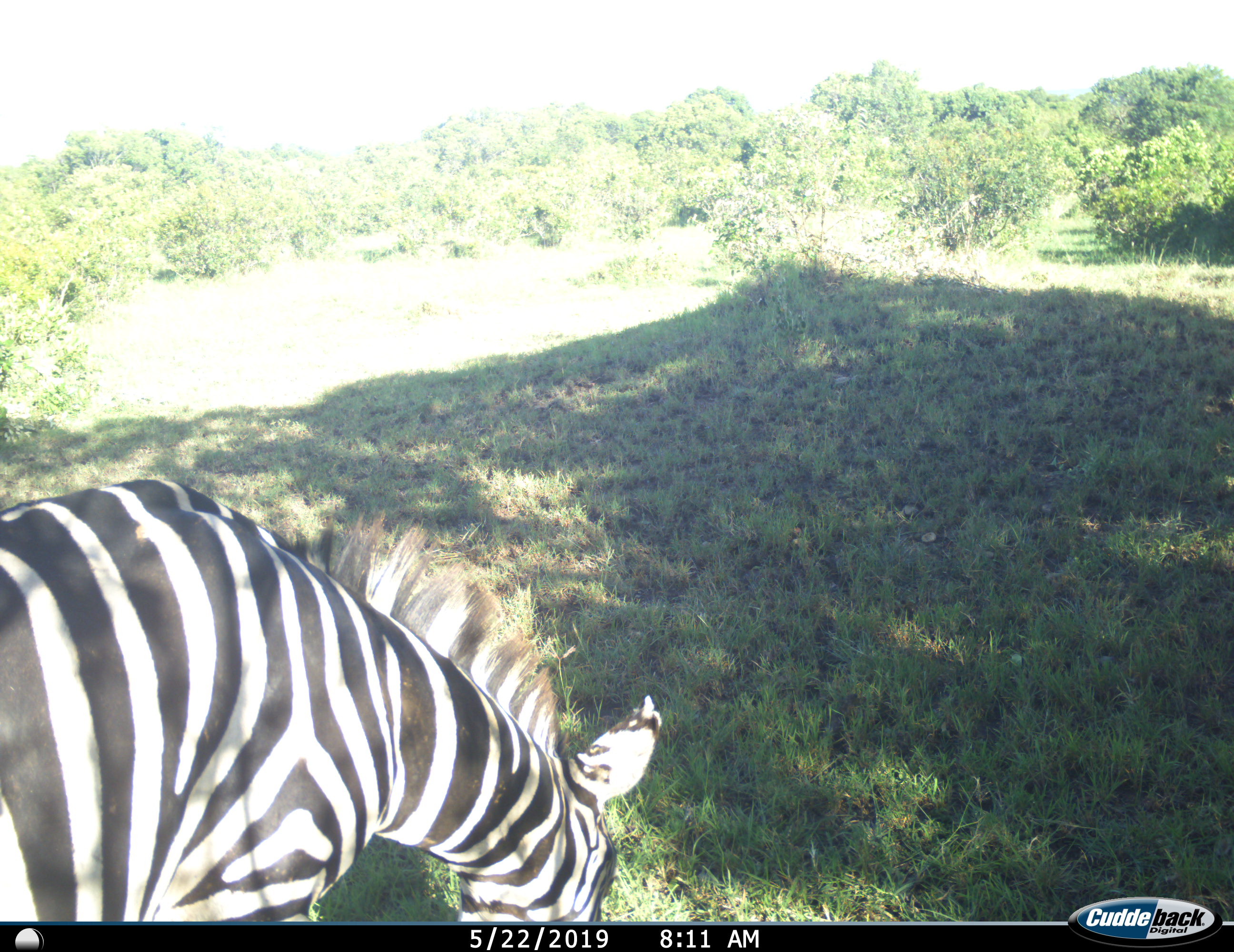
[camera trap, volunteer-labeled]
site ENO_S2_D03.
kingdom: Animalia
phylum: Chordata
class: Mammalia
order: Perissodactyla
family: Equidae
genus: Equus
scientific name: Equus quagga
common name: plains zebra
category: zebraplains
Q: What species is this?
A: Zebraplains (plains zebra) (Equus quagga).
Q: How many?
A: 1.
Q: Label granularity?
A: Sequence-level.